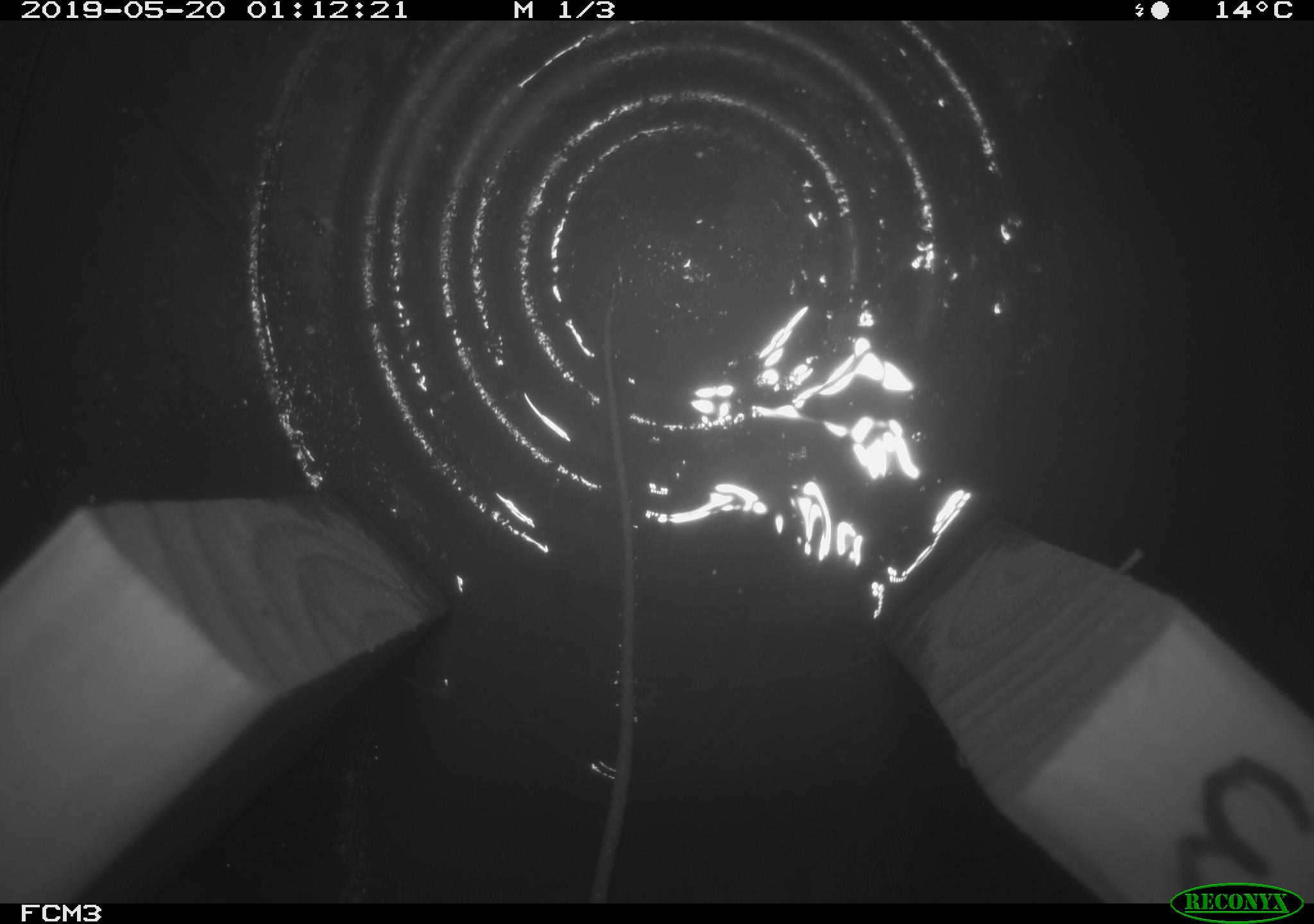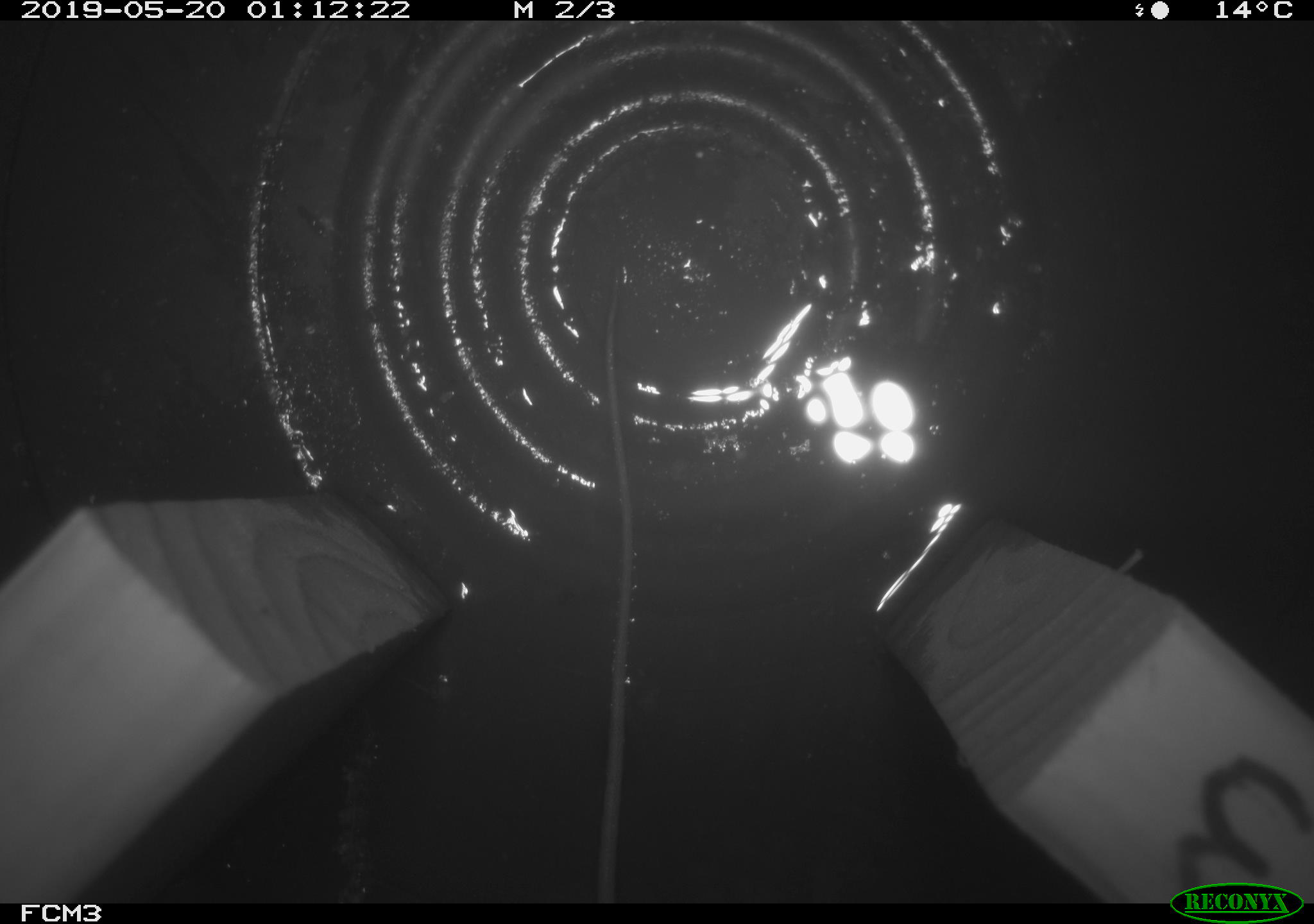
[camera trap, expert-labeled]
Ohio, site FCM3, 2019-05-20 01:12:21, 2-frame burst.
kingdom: Animalia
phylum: Chordata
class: Mammalia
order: Rodentia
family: Zapodidae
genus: Napaeozapus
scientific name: Napaeozapus insignis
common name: woodland jumping mouse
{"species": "woodland jumping mouse (Napaeozapus insignis)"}